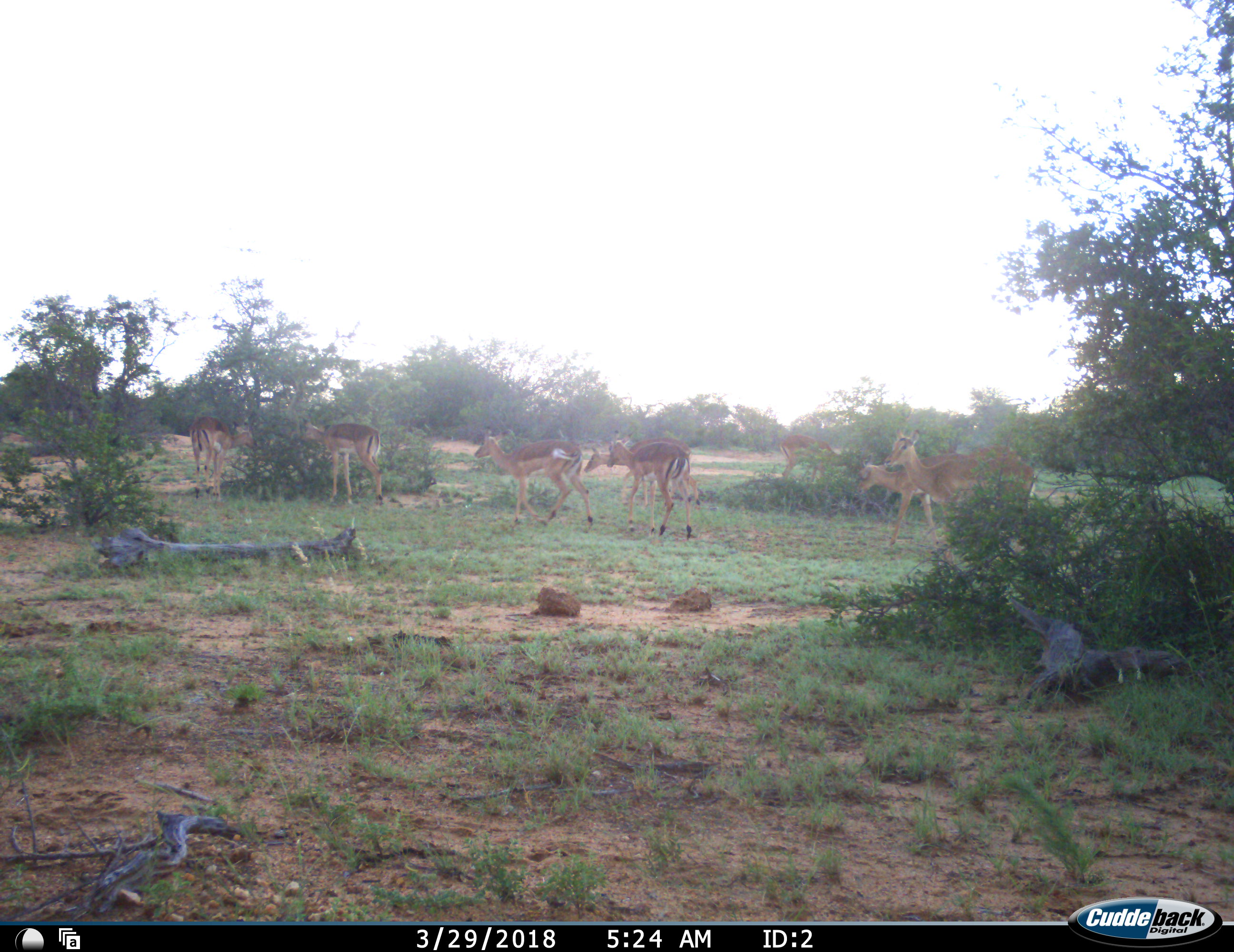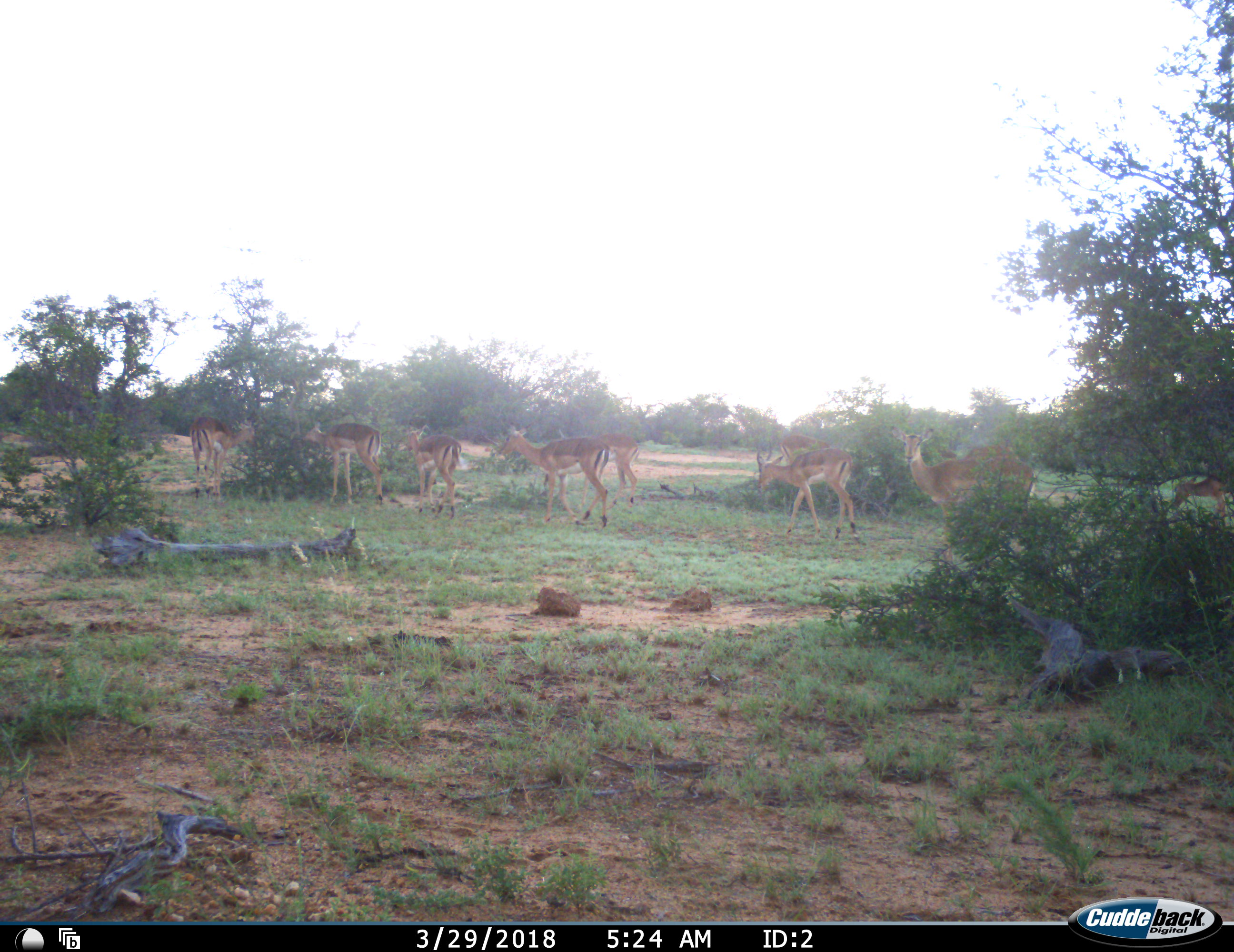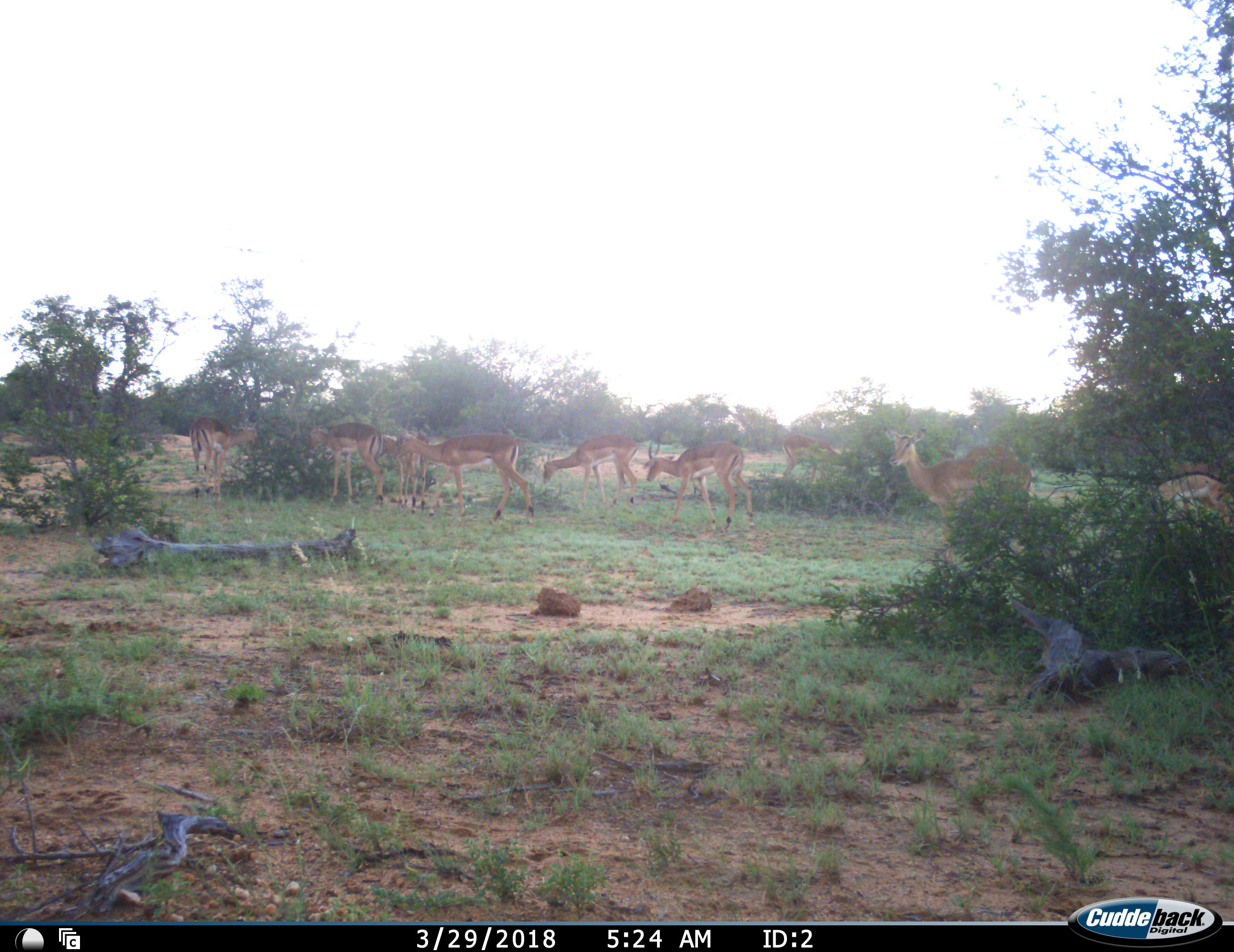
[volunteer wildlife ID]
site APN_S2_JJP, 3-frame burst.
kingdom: Animalia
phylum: Chordata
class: Mammalia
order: Artiodactyla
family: Bovidae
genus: Aepyceros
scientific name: Aepyceros melampus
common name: impala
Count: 9.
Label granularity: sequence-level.